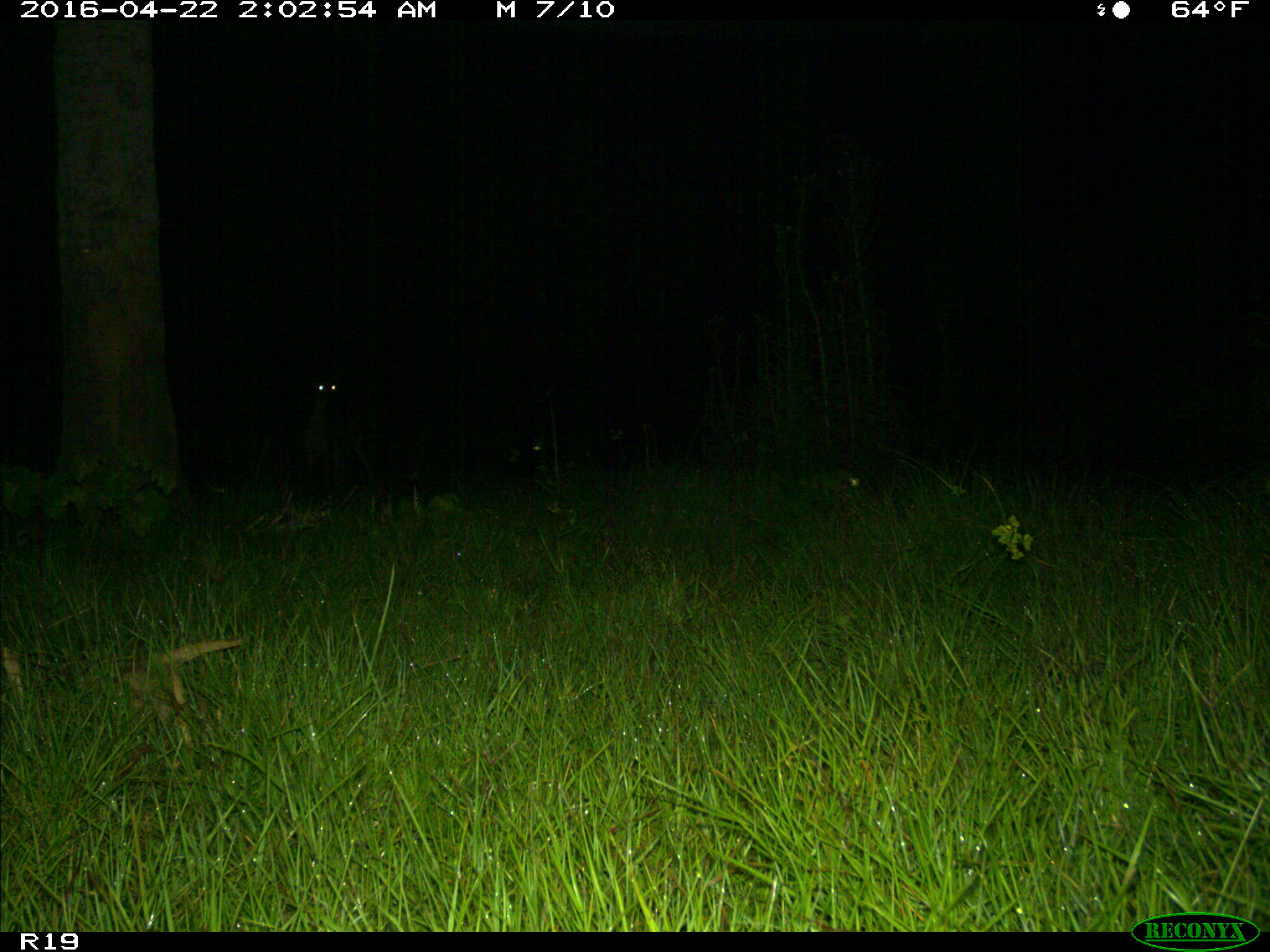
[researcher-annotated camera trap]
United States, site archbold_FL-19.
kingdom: Animalia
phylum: Chordata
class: Mammalia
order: Artiodactyla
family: Cervidae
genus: Odocoileus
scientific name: Odocoileus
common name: deer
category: unidentified deer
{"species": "unidentified deer (deer) (Odocoileus)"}